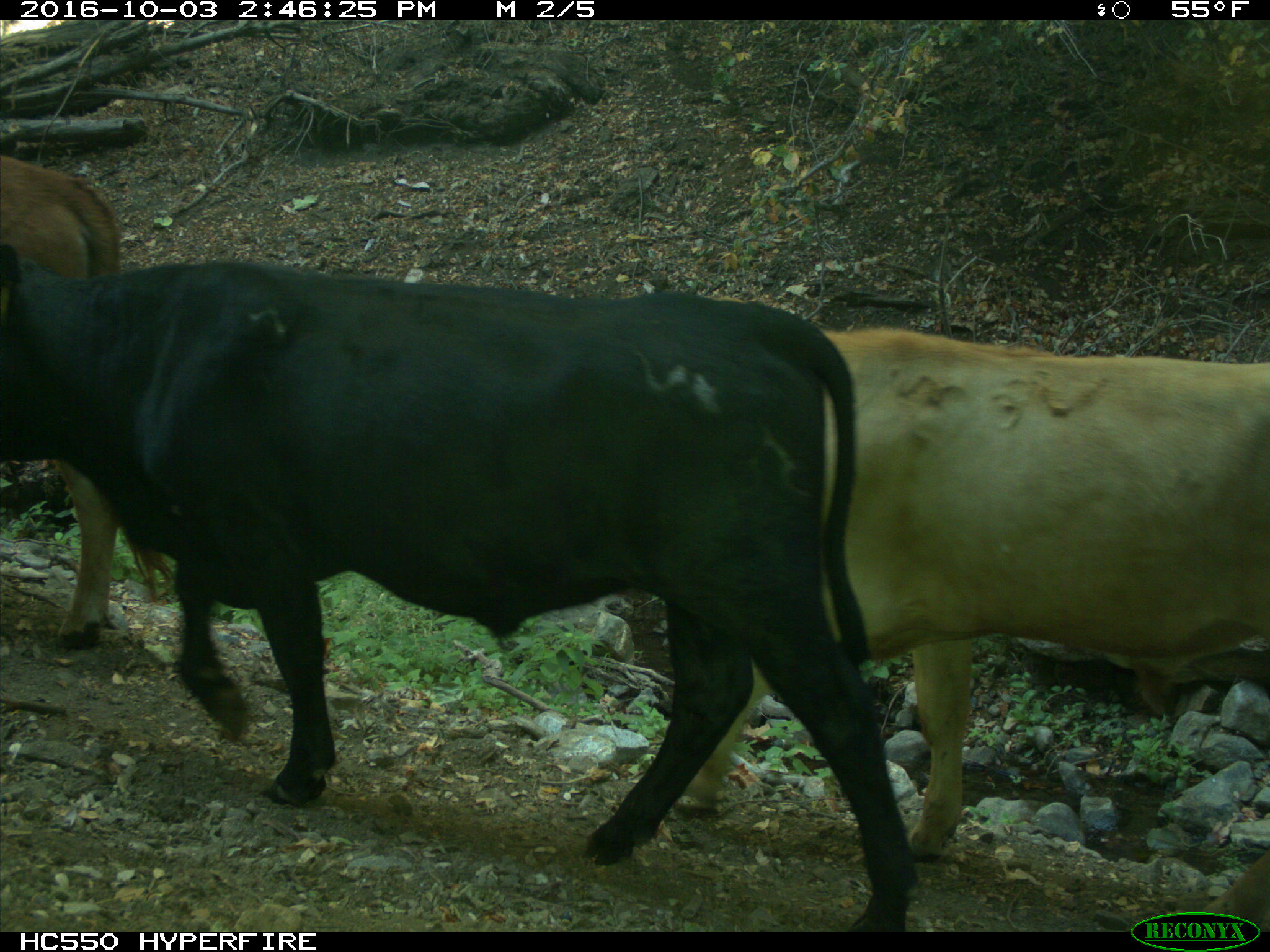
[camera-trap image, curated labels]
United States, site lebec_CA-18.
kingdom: Animalia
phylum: Chordata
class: Mammalia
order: Artiodactyla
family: Bovidae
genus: Bos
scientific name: Bos taurus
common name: domestic cow